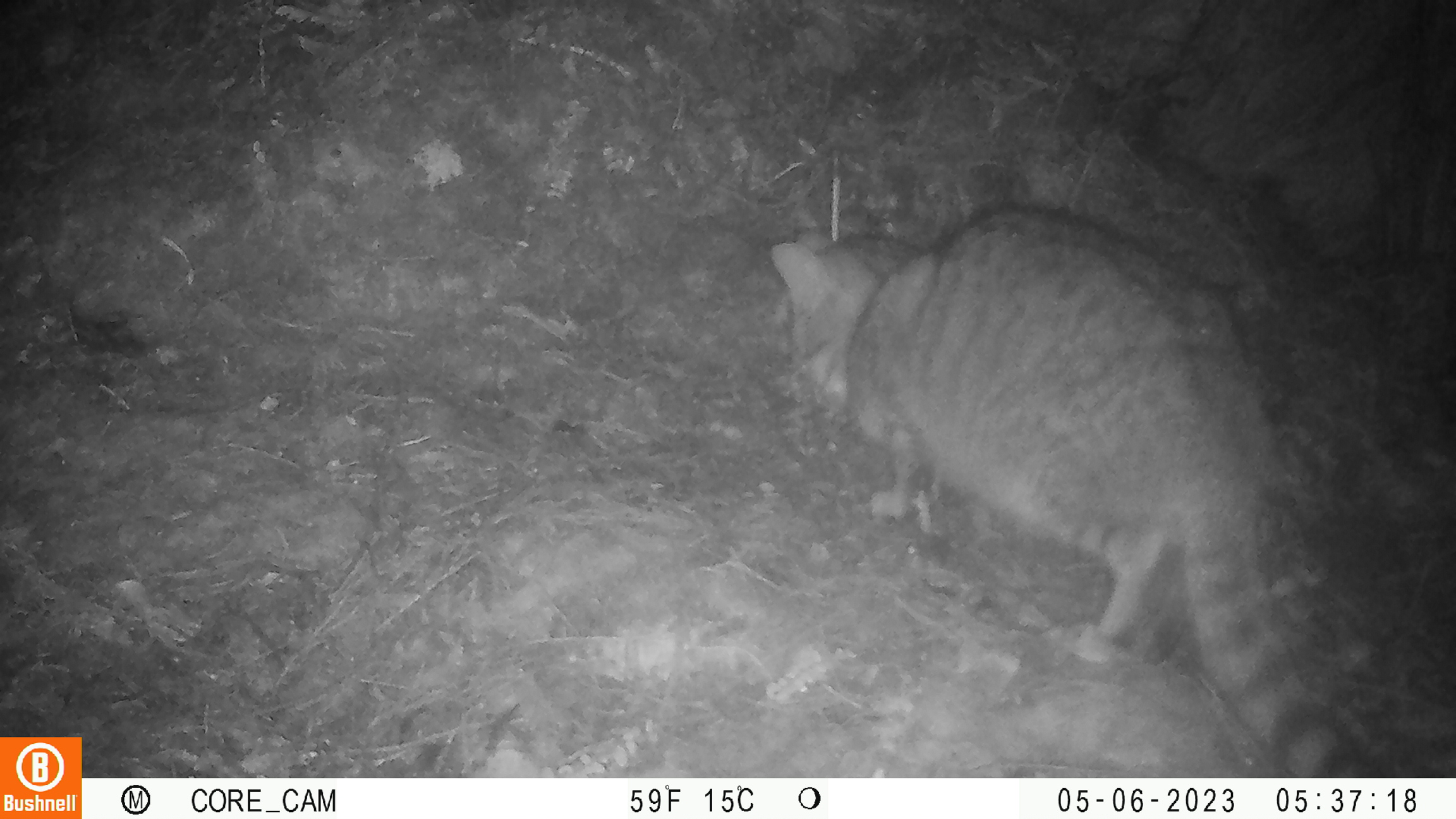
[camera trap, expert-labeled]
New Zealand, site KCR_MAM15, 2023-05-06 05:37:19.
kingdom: Animalia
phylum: Chordata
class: Mammalia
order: Carnivora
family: Felidae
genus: Felis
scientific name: Felis catus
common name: domestic cat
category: cat